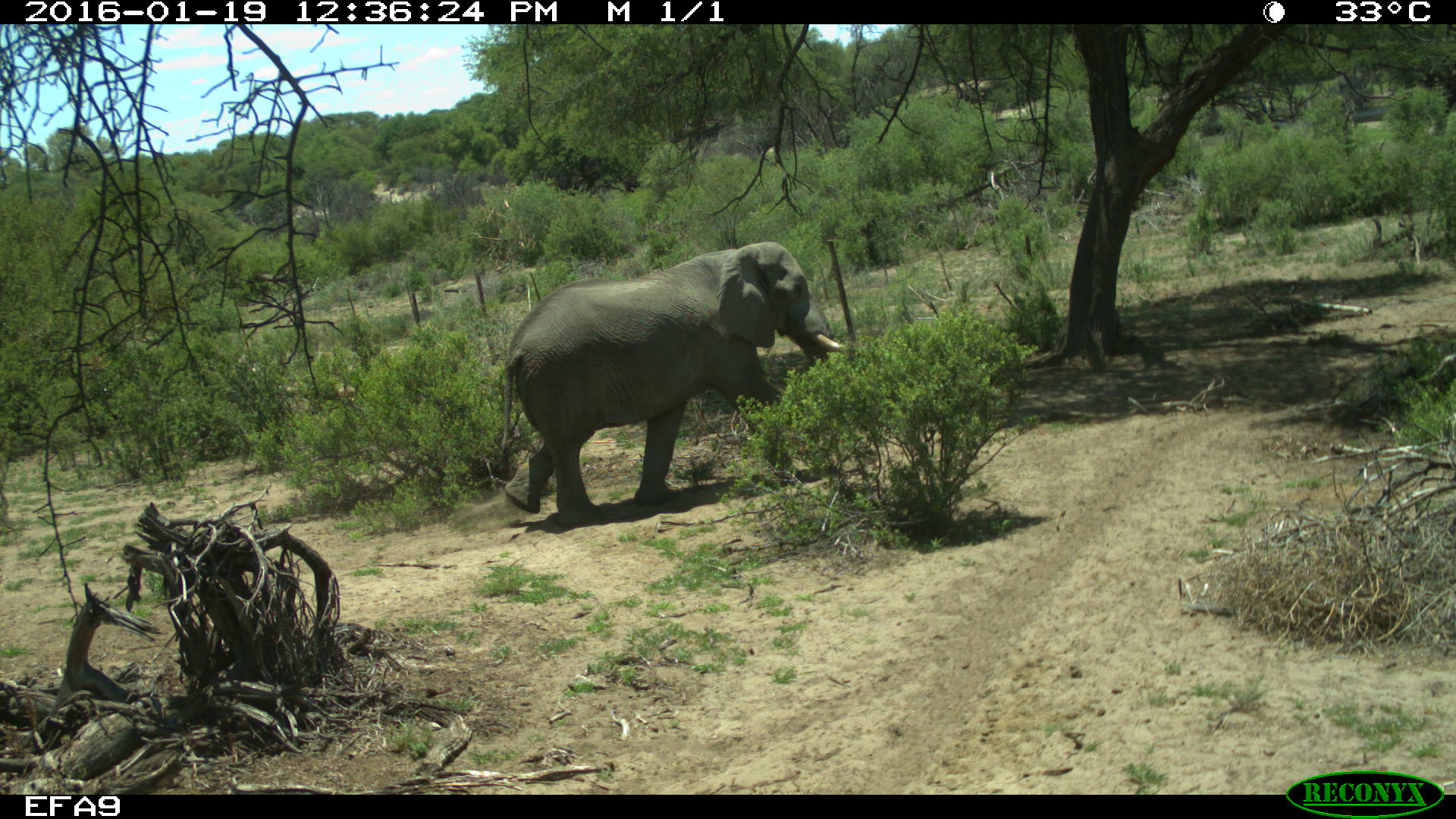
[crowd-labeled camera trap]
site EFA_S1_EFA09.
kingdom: Animalia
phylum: Chordata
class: Mammalia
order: Proboscidea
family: Elephantidae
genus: Loxodonta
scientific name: Loxodonta africana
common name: african bush elephant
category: elephant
Elephant (african bush elephant) (Loxodonta africana), count 1. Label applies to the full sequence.